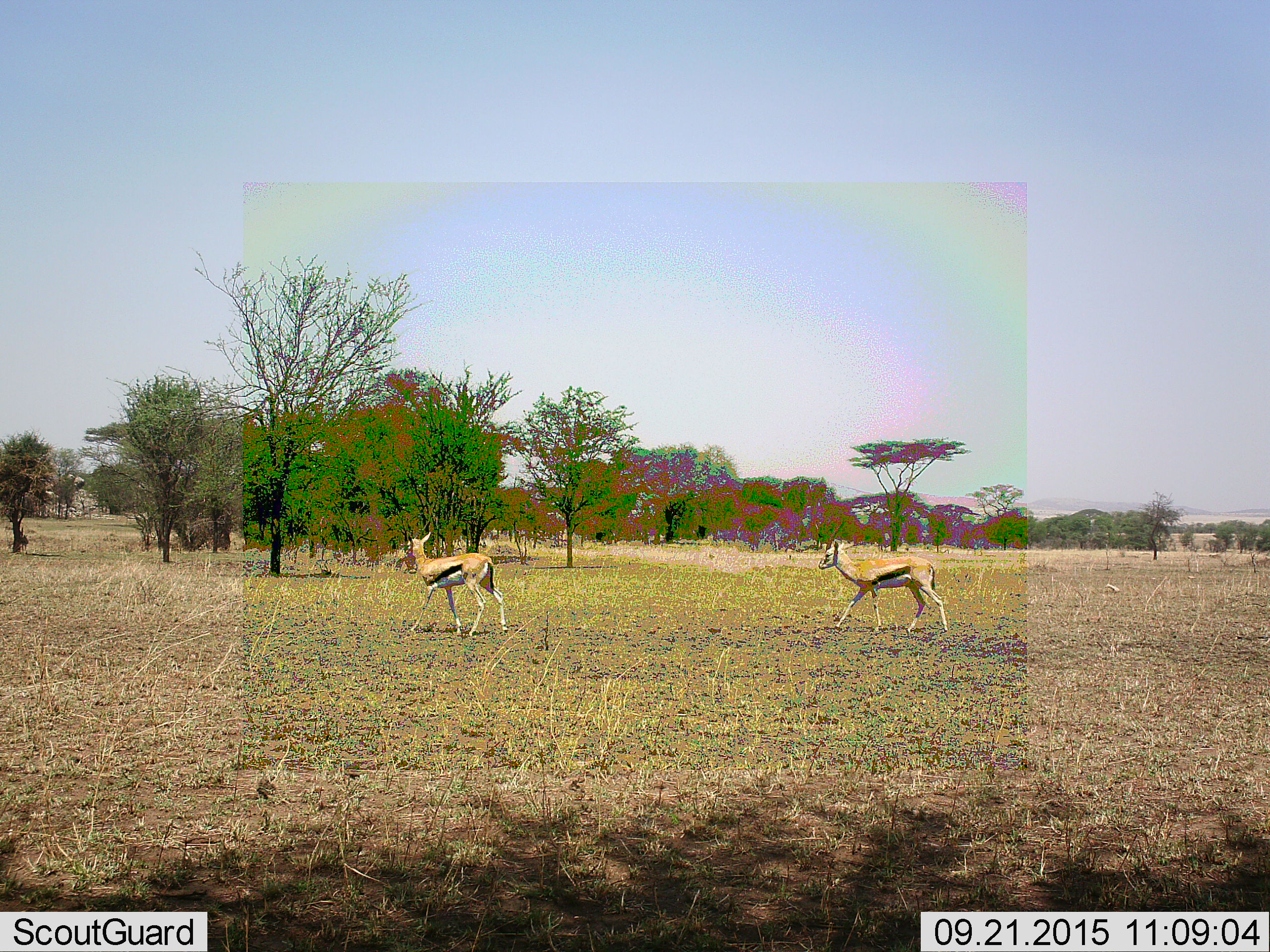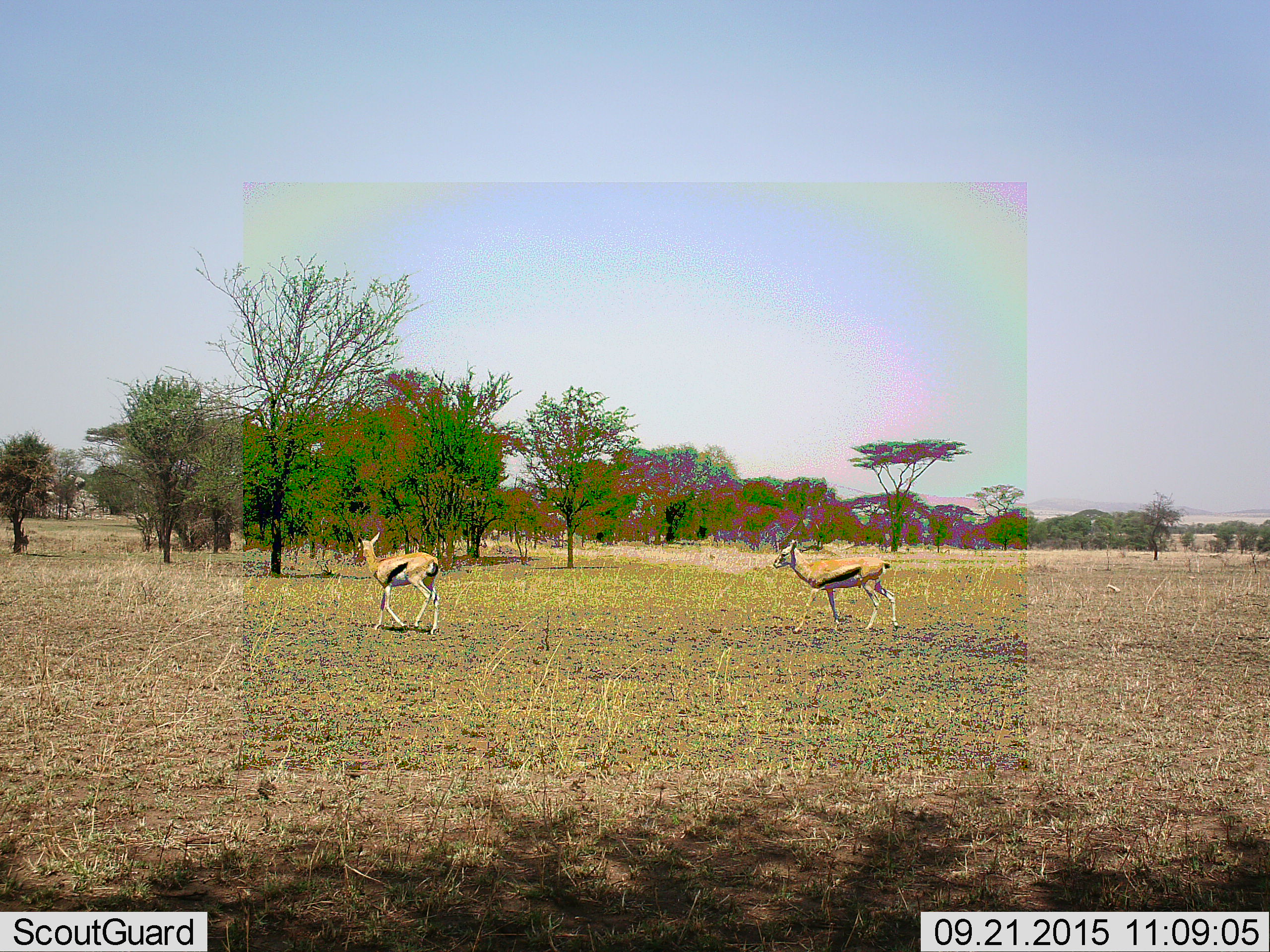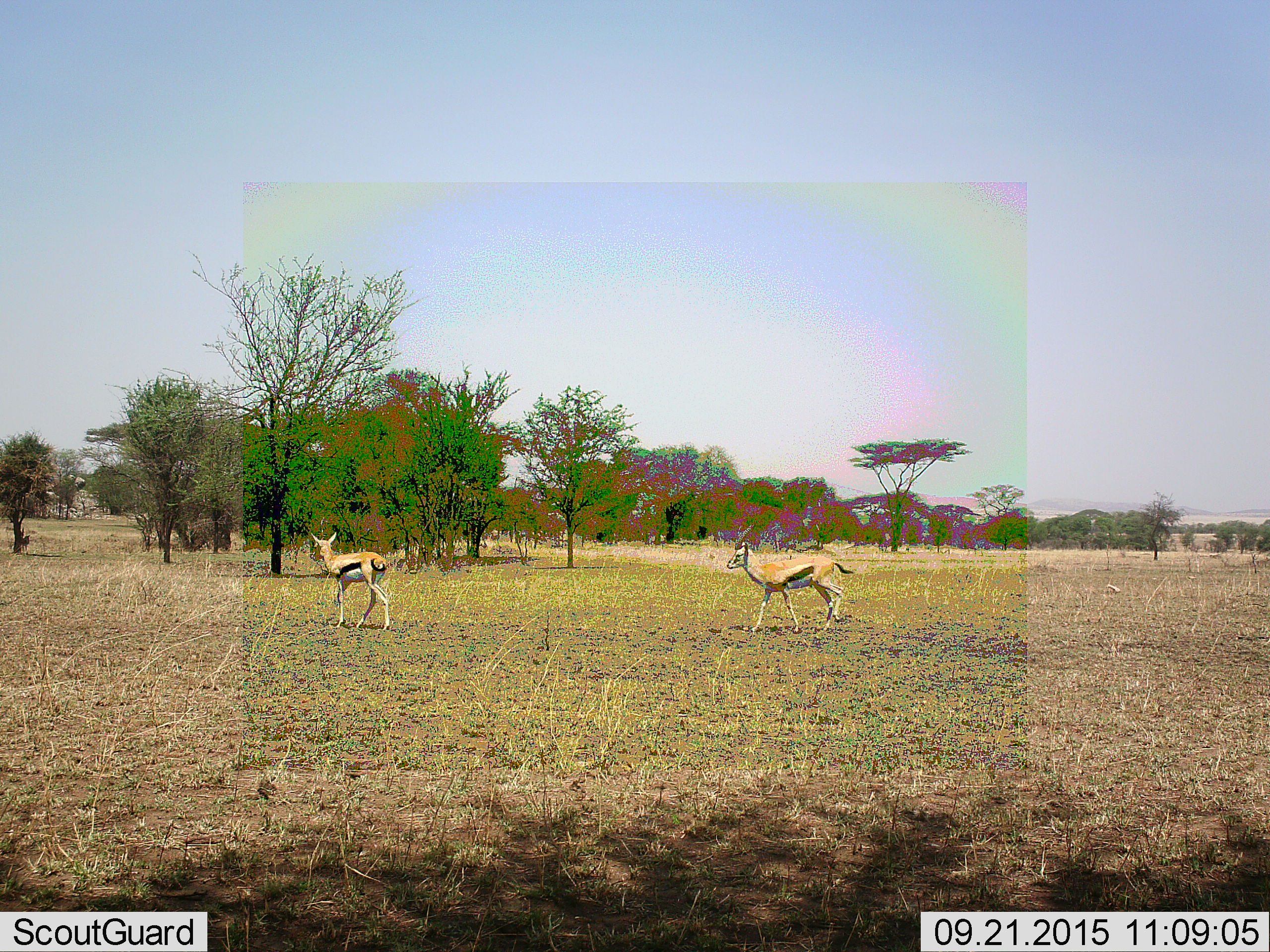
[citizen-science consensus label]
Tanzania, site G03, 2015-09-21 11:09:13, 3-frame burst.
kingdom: Animalia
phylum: Chordata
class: Mammalia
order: Artiodactyla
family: Bovidae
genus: Eudorcas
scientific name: Eudorcas thomsonii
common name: thomson's gazelle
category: gazellethomsons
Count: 2.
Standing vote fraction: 35%.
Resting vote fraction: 0%.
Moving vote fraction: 100%.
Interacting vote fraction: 6%.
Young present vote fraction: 6%.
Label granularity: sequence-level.